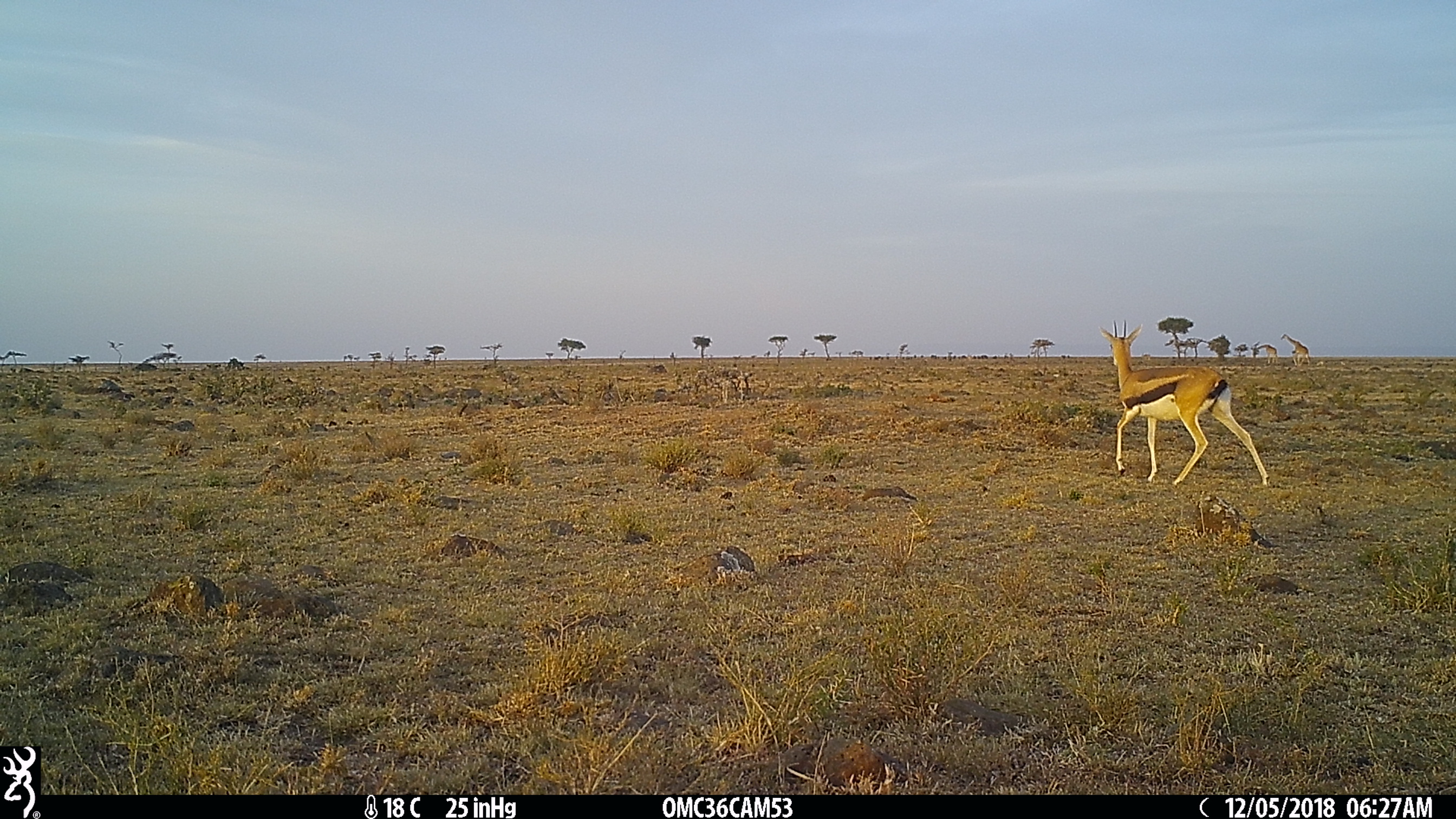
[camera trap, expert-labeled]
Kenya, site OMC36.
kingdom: Animalia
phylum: Chordata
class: Mammalia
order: Artiodactyla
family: Bovidae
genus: Eudorcas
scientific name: Eudorcas thomsonii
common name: thomon's gazelle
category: gazelle thomsons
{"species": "gazelle thomsons (thomon's gazelle) (Eudorcas thomsonii)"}